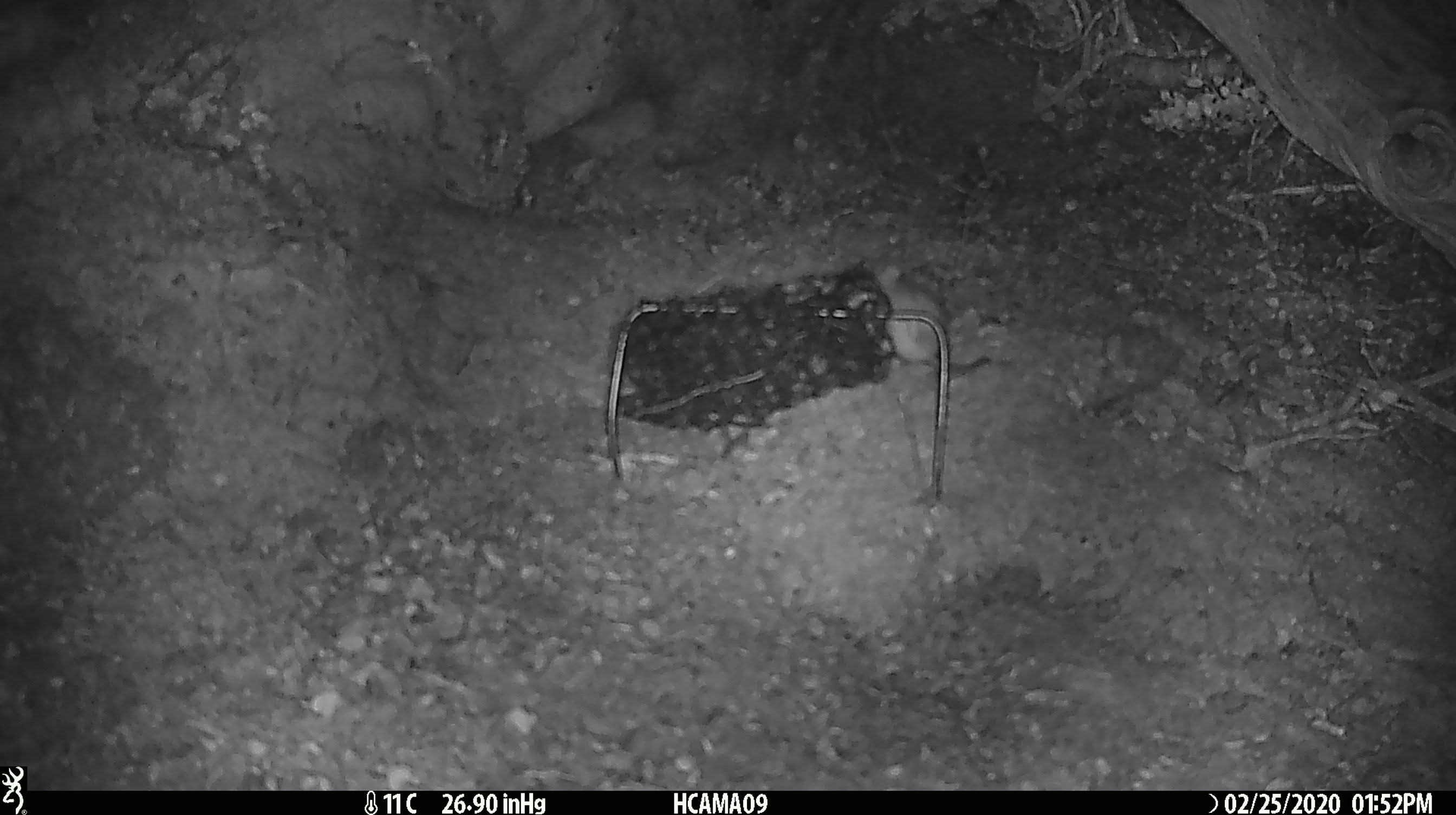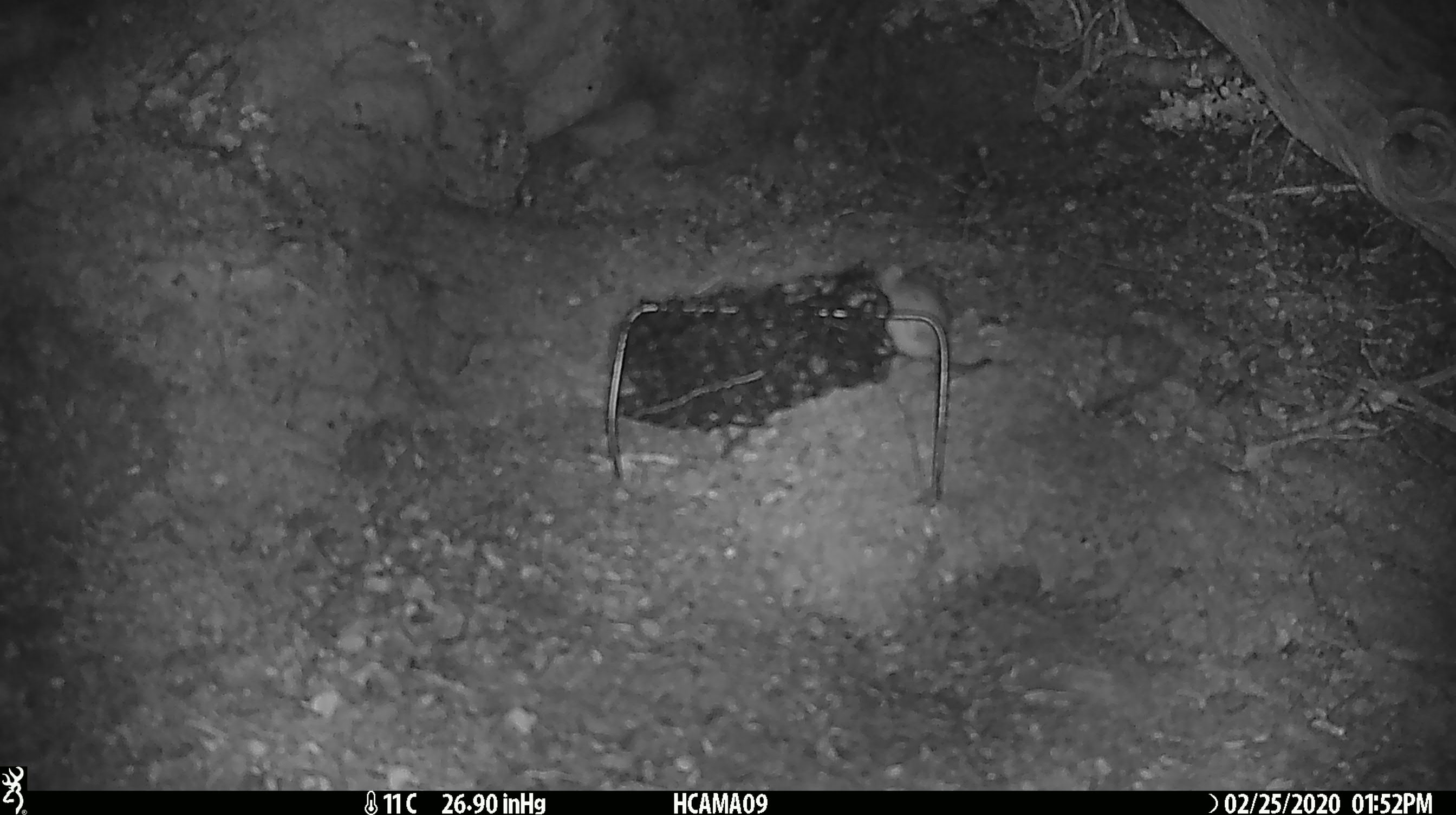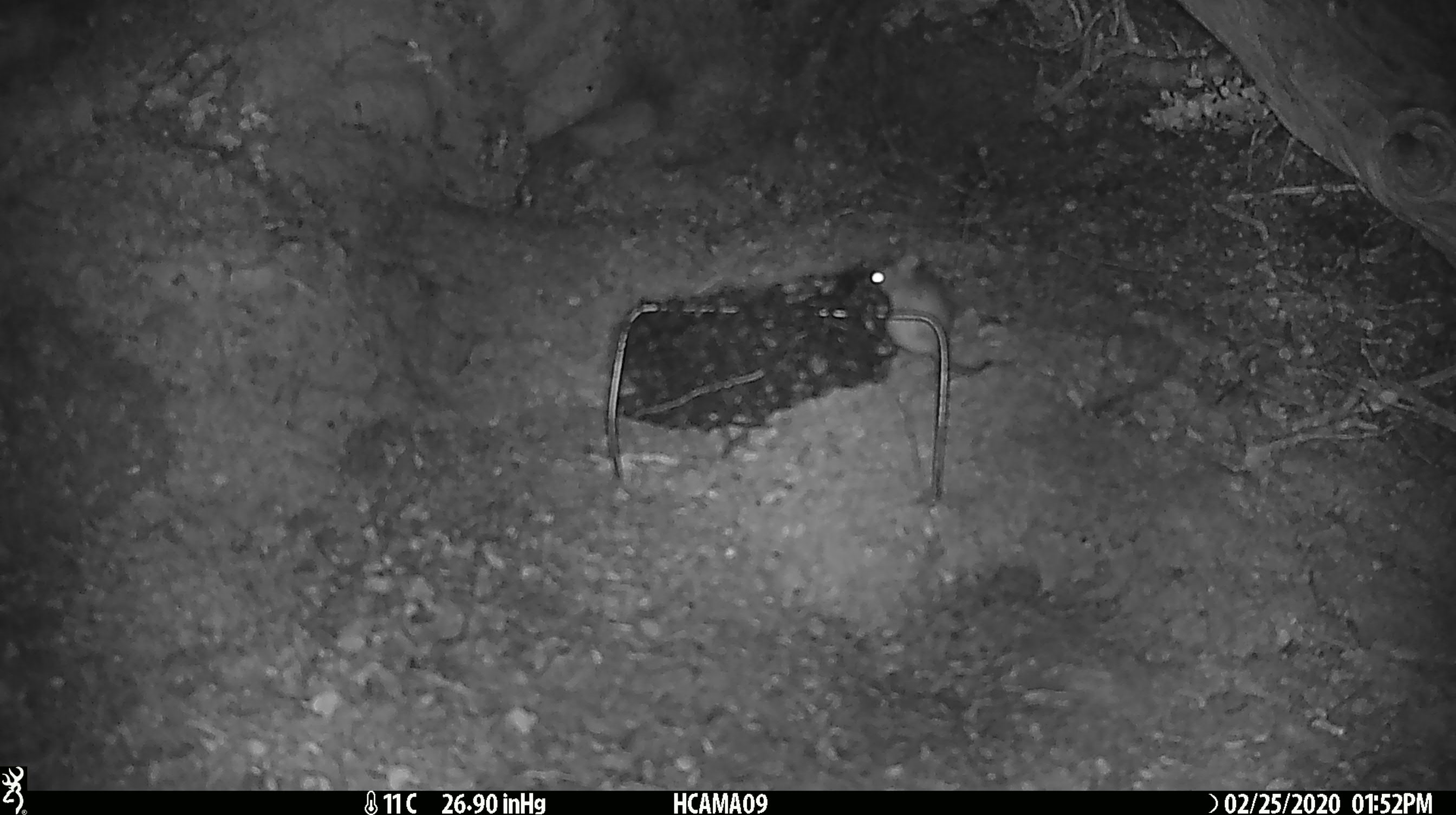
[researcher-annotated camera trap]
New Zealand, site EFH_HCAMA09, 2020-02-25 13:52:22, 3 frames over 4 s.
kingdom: Animalia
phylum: Chordata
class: Mammalia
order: Rodentia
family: Muridae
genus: Mus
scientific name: Mus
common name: mouse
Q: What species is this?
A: Mouse (Mus).